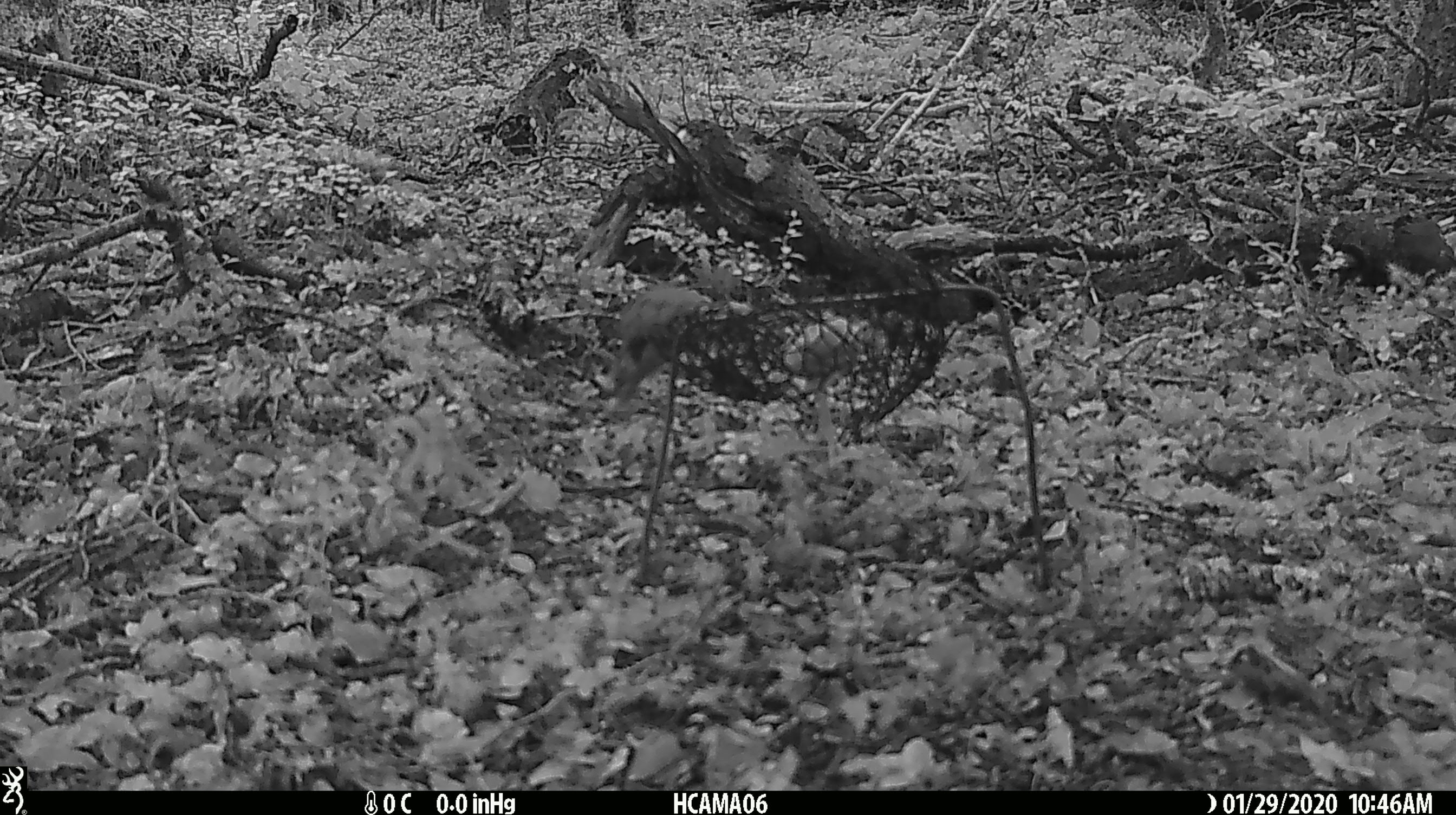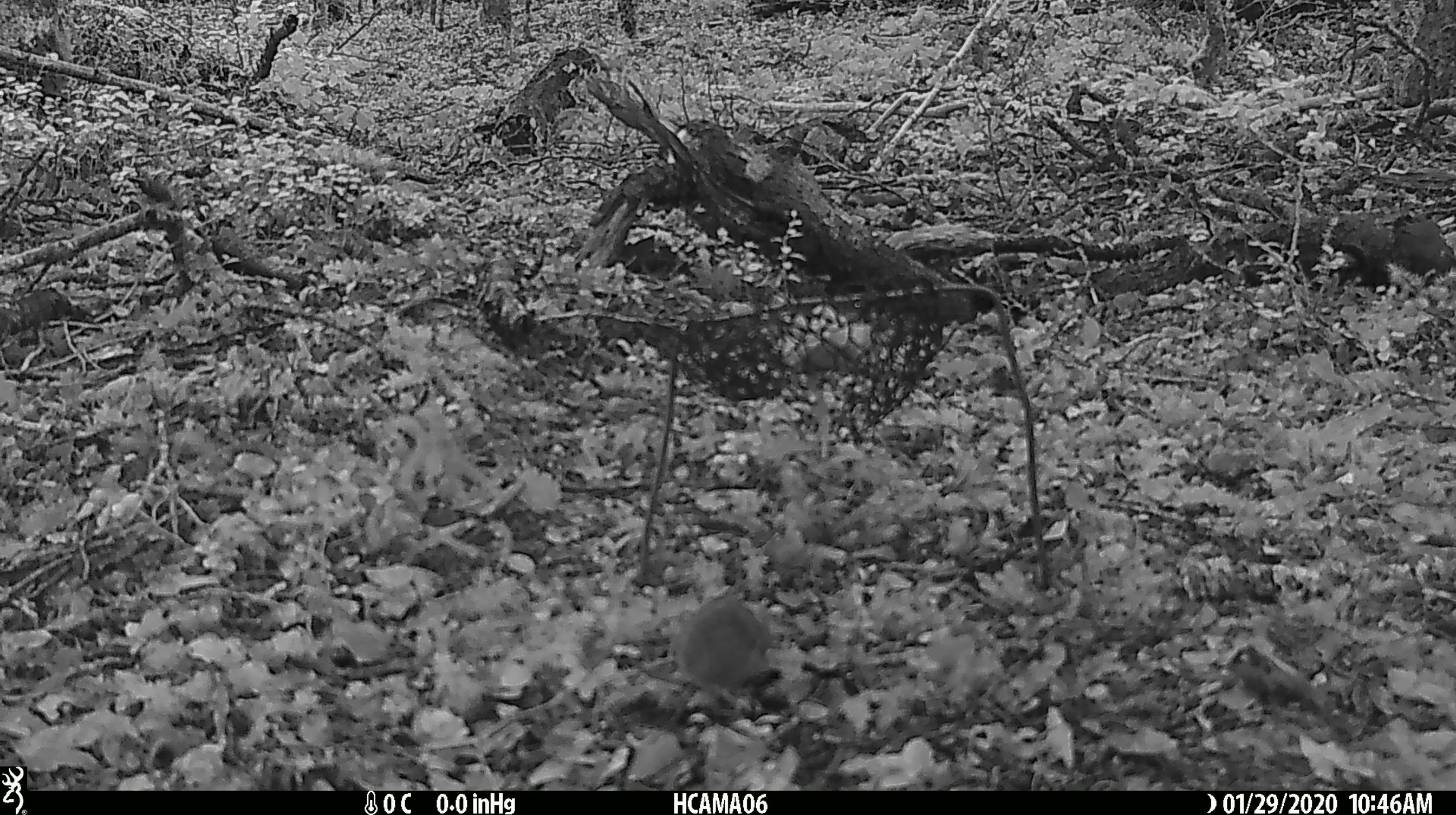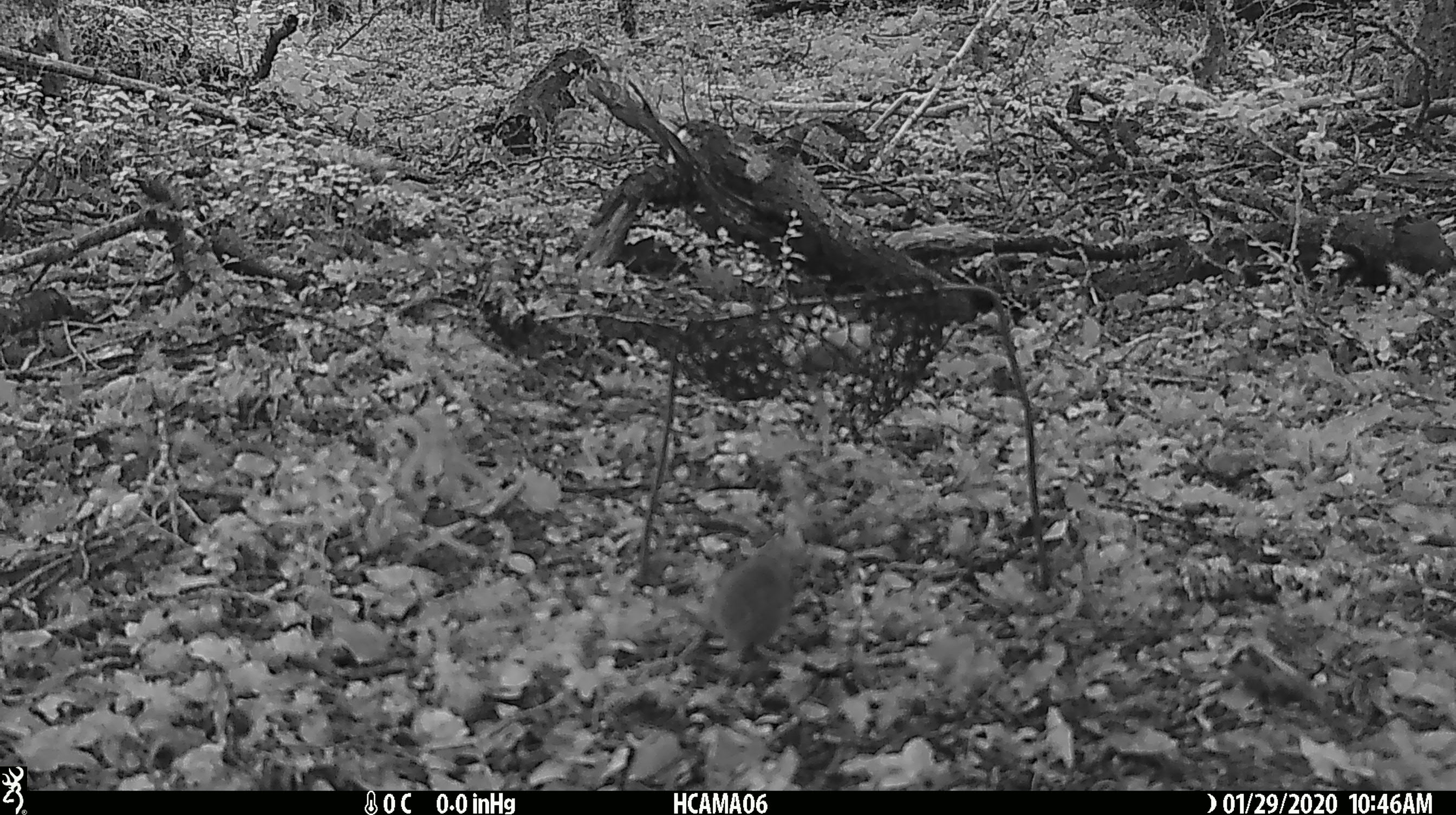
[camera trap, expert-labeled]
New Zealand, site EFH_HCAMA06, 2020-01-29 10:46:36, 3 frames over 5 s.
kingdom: Animalia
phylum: Chordata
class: Mammalia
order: Rodentia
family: Muridae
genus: Mus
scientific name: Mus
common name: mouse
Mouse (Mus).